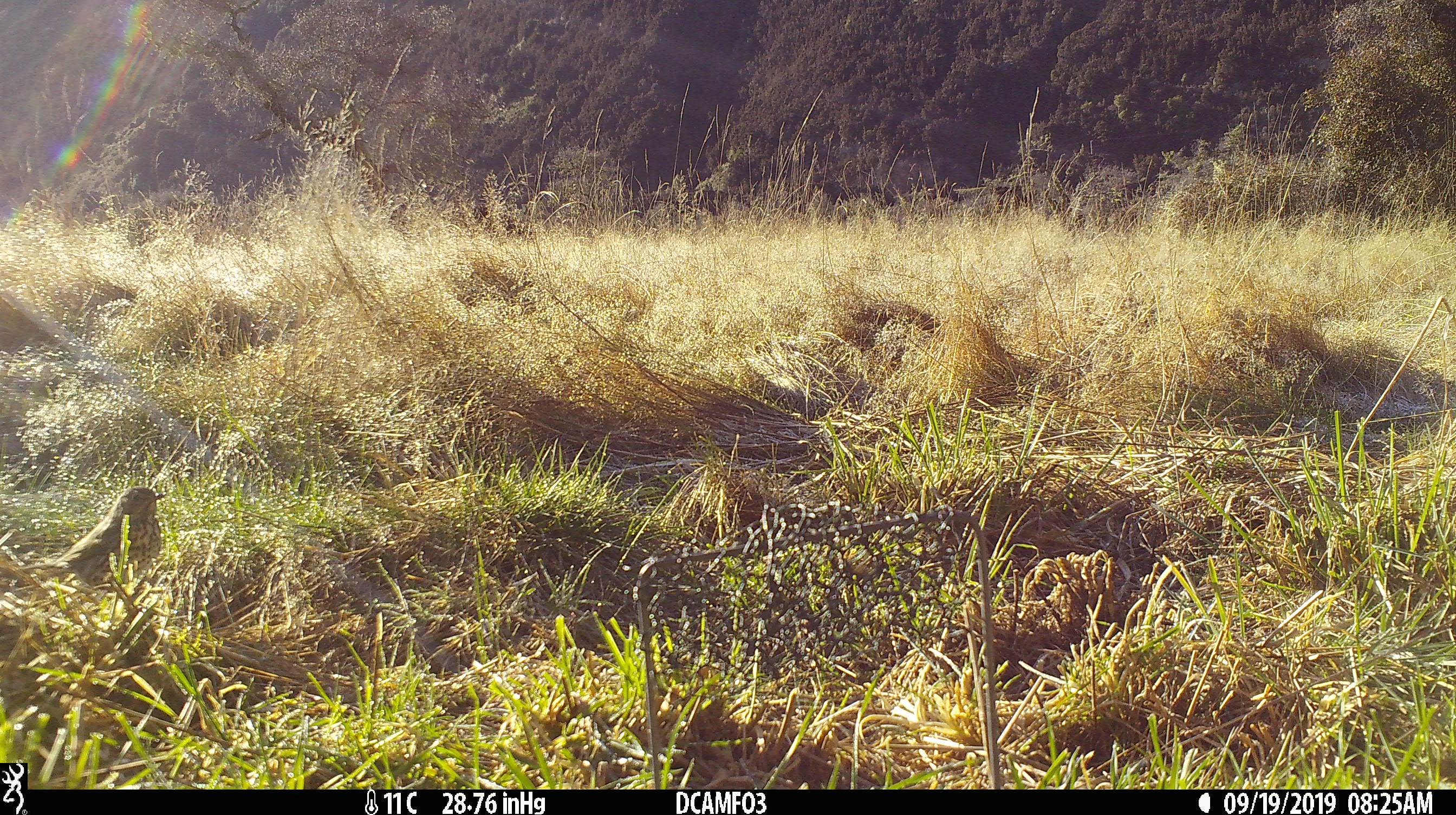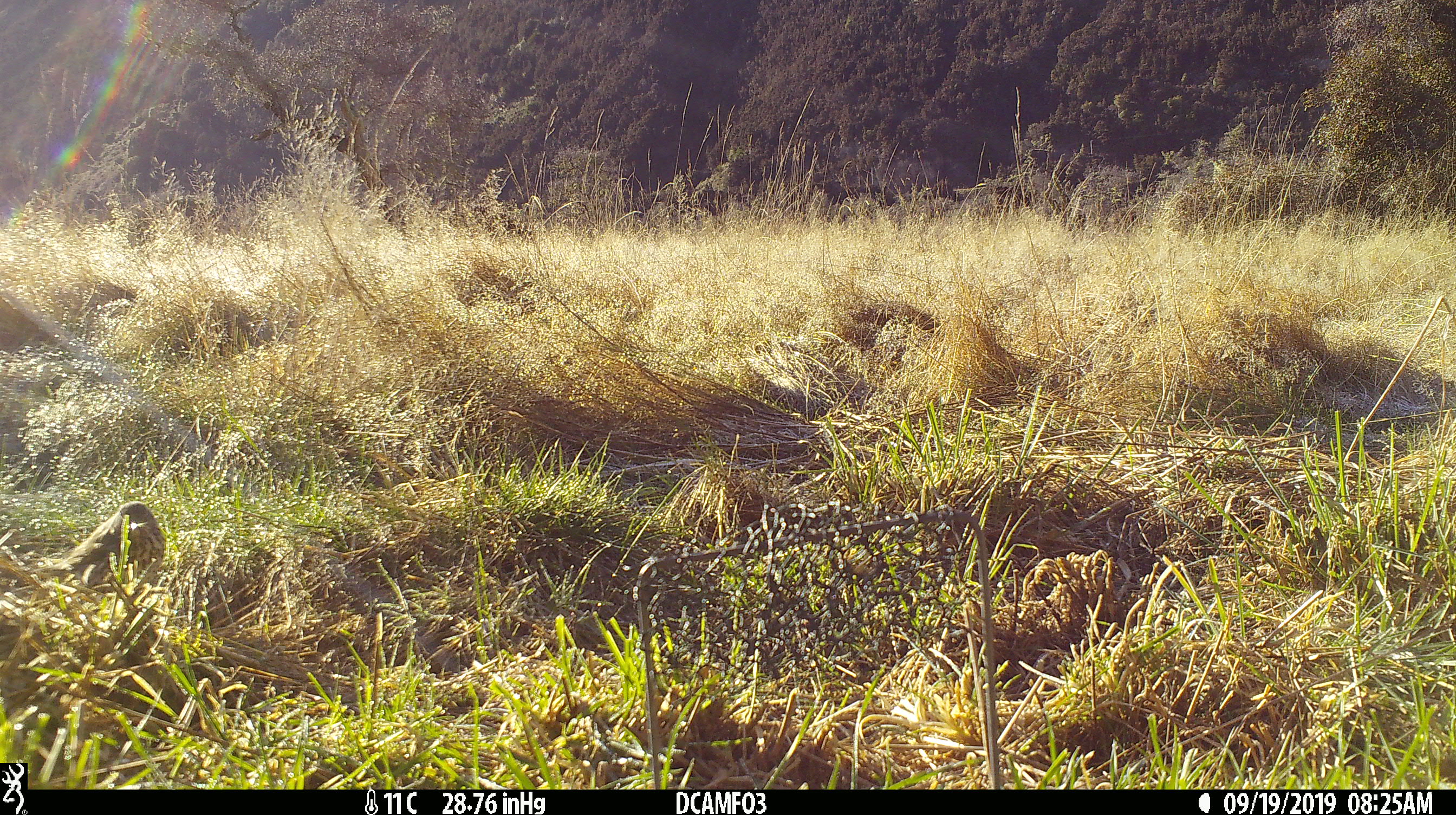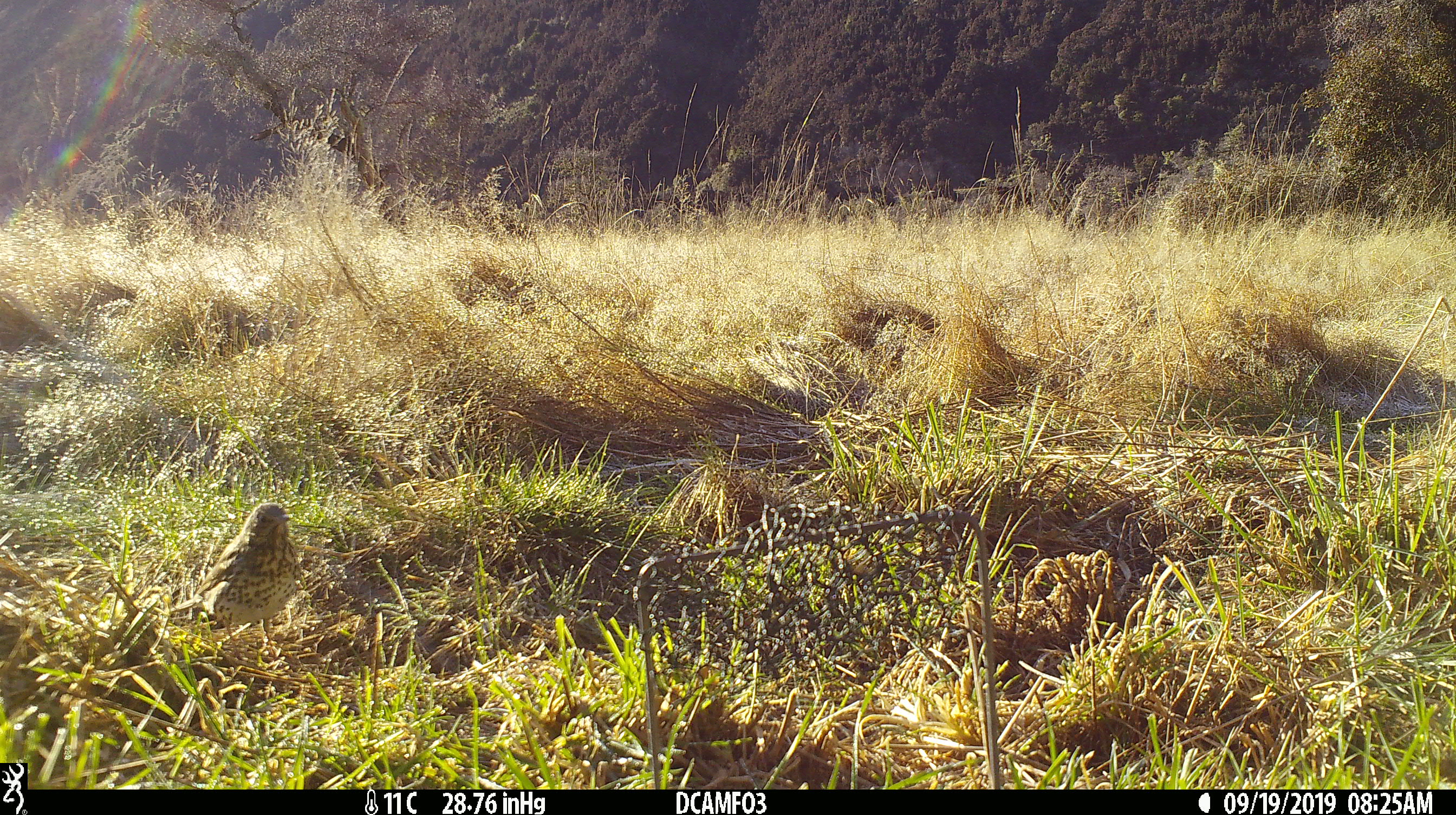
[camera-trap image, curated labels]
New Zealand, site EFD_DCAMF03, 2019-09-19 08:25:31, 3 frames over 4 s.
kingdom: Animalia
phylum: Chordata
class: Aves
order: Passeriformes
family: Turdidae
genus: Turdus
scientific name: Turdus philomelos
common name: song thrush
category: thrush